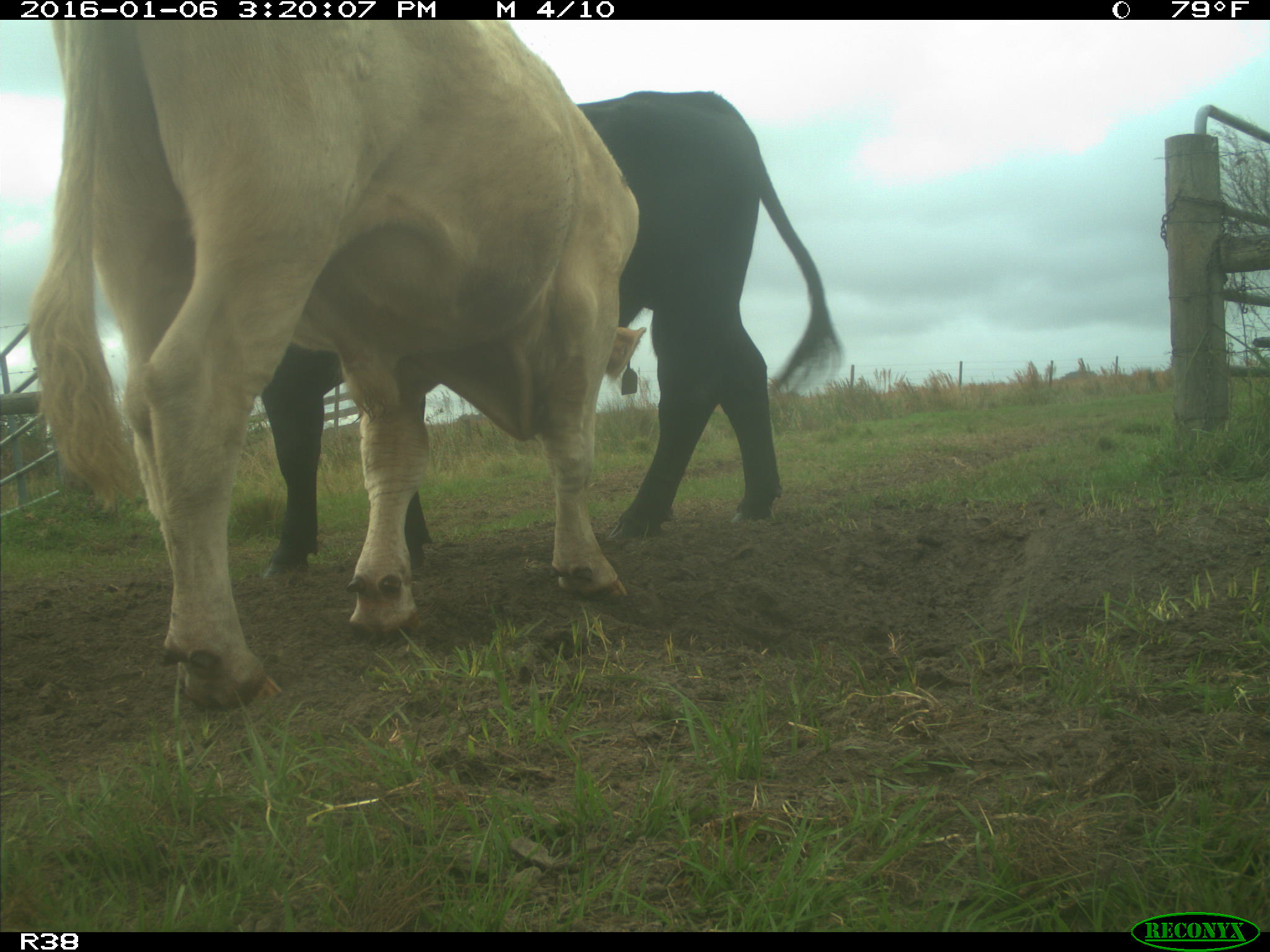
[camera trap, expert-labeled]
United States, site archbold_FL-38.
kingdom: Animalia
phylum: Chordata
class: Mammalia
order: Artiodactyla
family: Bovidae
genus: Bos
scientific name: Bos taurus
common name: domestic cow